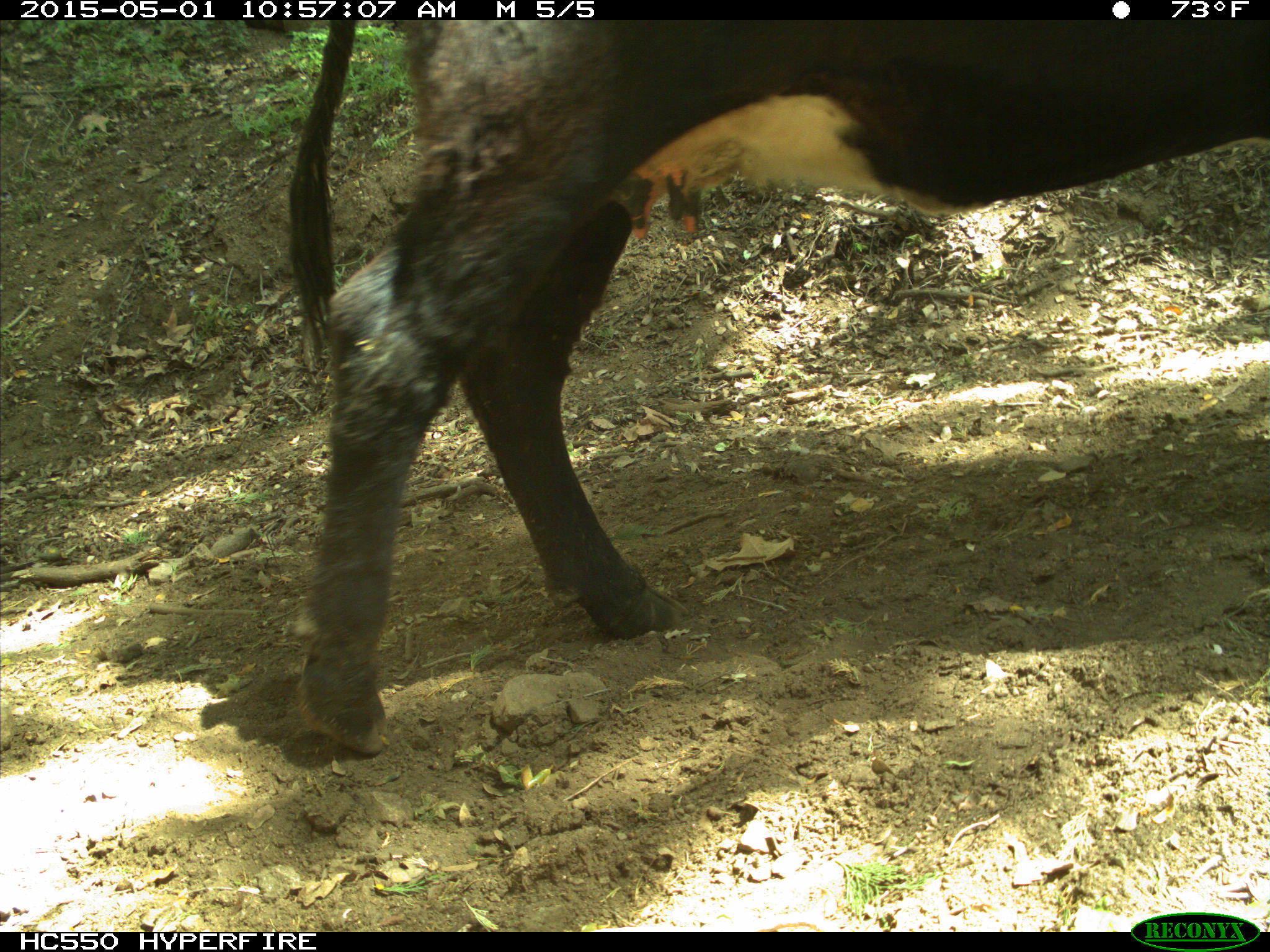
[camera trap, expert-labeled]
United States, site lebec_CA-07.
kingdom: Animalia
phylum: Chordata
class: Mammalia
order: Artiodactyla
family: Bovidae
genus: Bos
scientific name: Bos taurus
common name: domestic cow